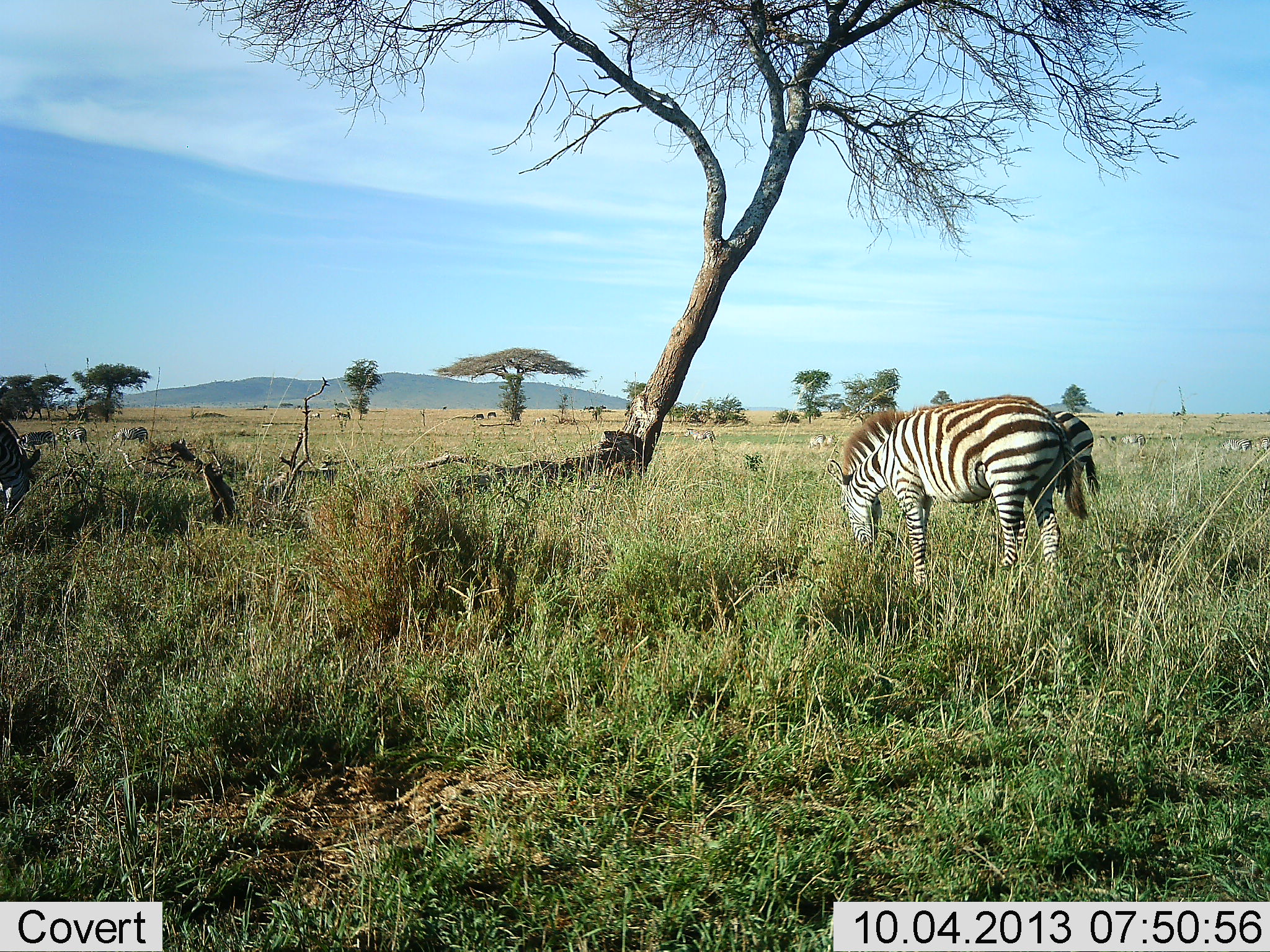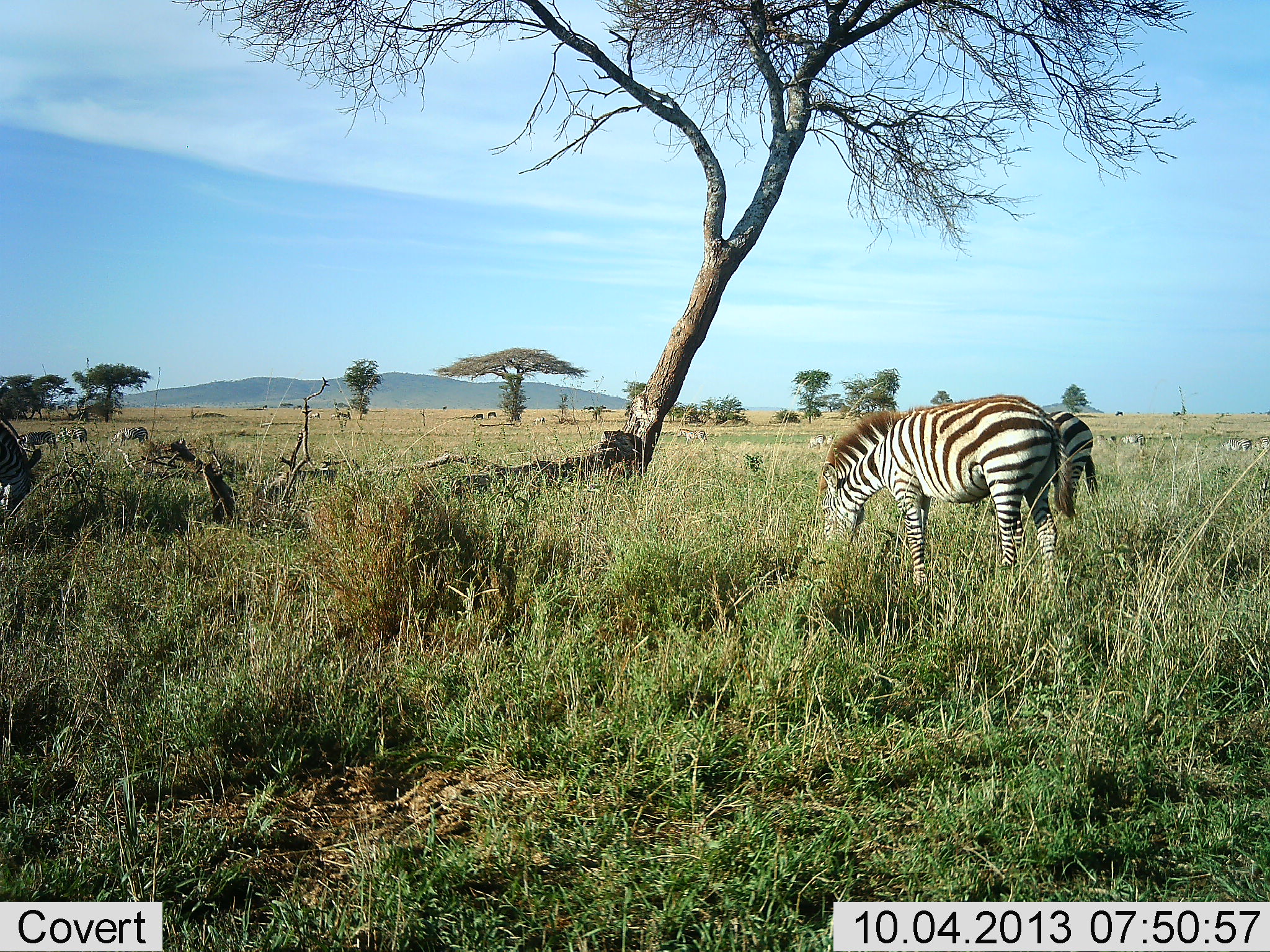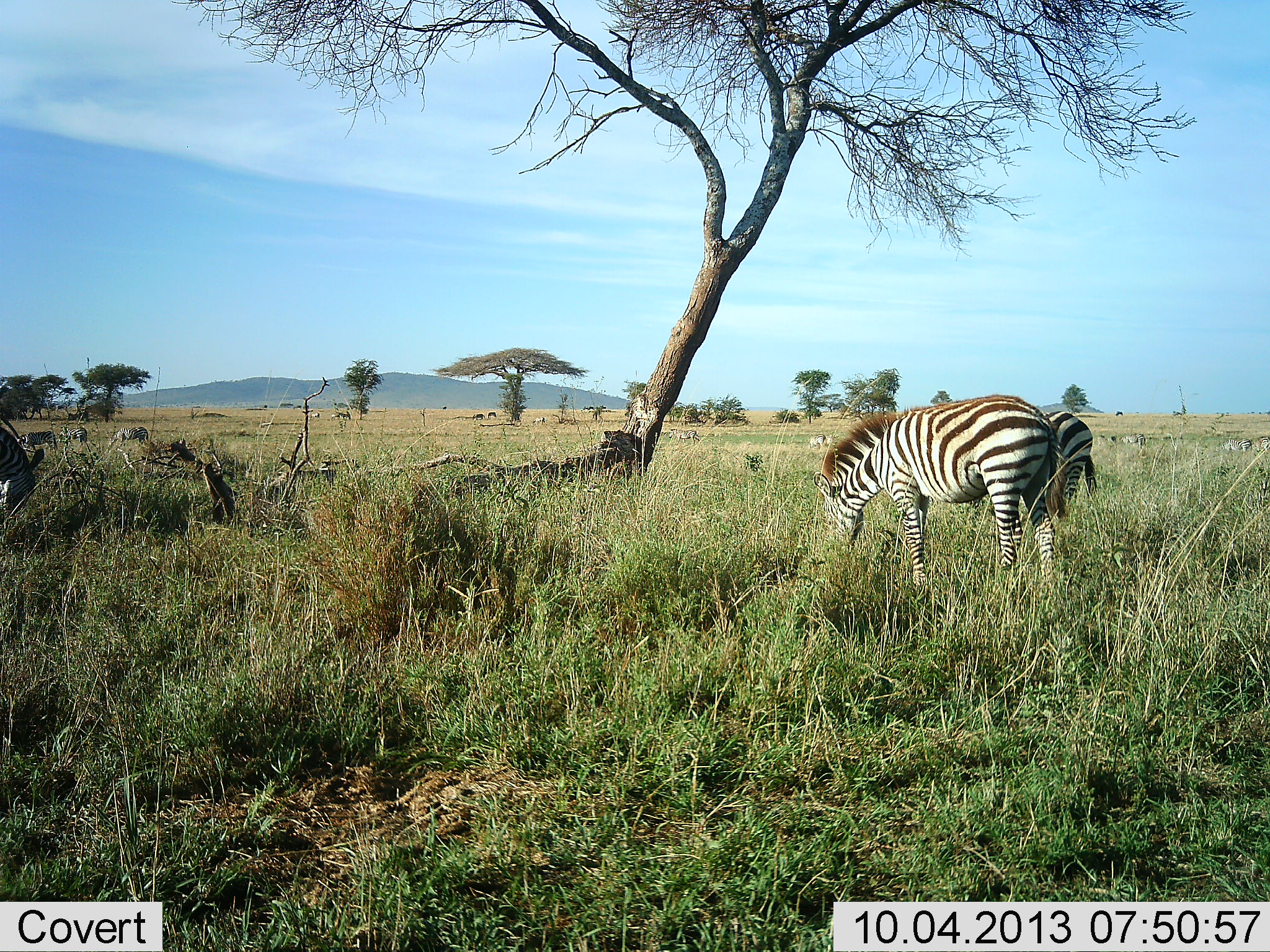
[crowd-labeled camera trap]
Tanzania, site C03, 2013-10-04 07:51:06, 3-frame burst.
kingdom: Animalia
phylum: Chordata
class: Mammalia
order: Perissodactyla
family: Equidae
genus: Equus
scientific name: Equus quagga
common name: plains zebra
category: zebra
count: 3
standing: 26%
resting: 4%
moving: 13%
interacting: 0%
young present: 0%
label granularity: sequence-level